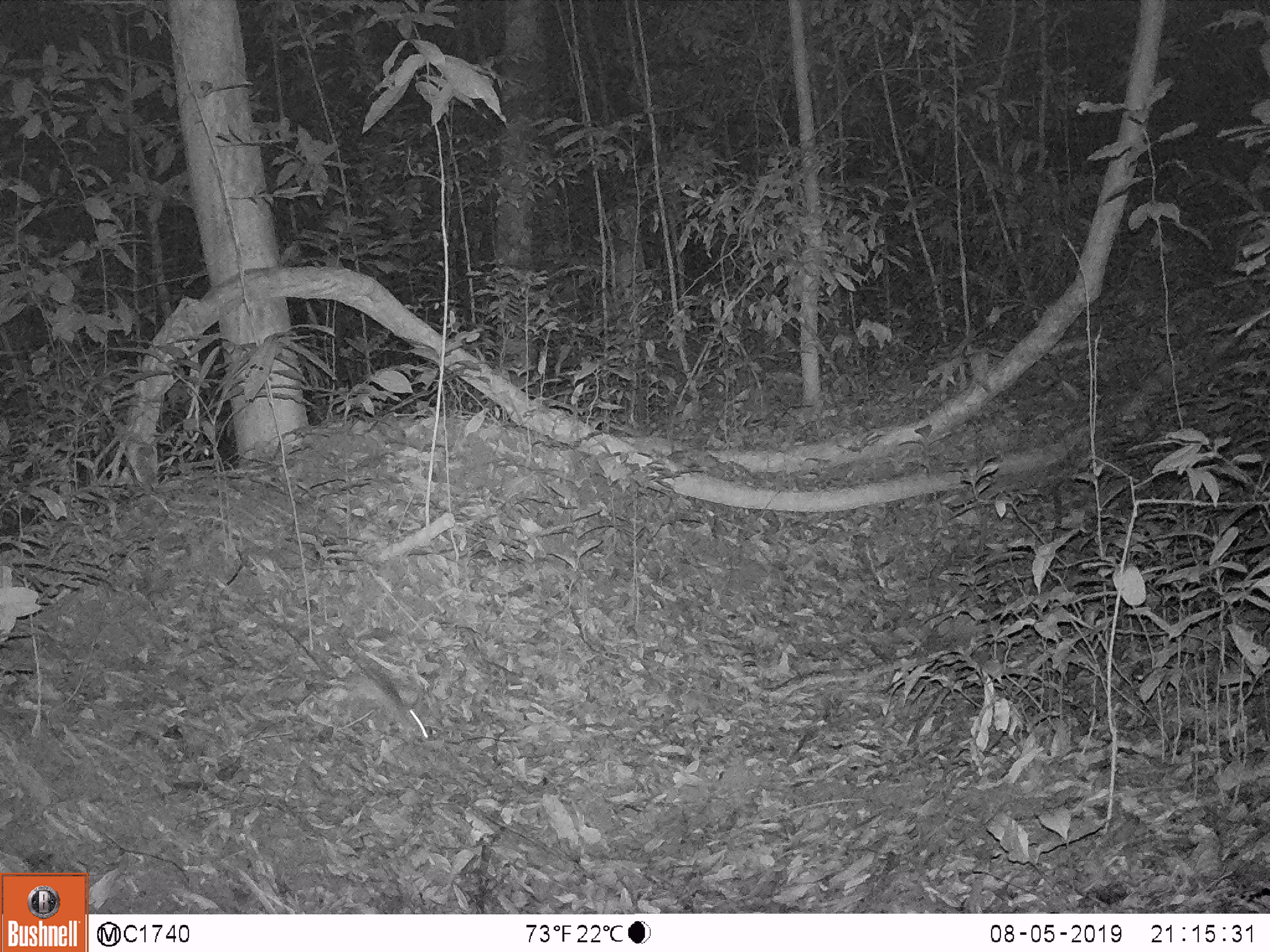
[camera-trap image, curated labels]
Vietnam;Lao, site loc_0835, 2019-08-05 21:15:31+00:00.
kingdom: Animalia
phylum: Chordata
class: Mammalia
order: Rodentia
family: Muridae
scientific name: Muridae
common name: old-world mice and rats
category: unidentified murid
Unidentified murid (old-world mice and rats) (Muridae). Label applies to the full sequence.